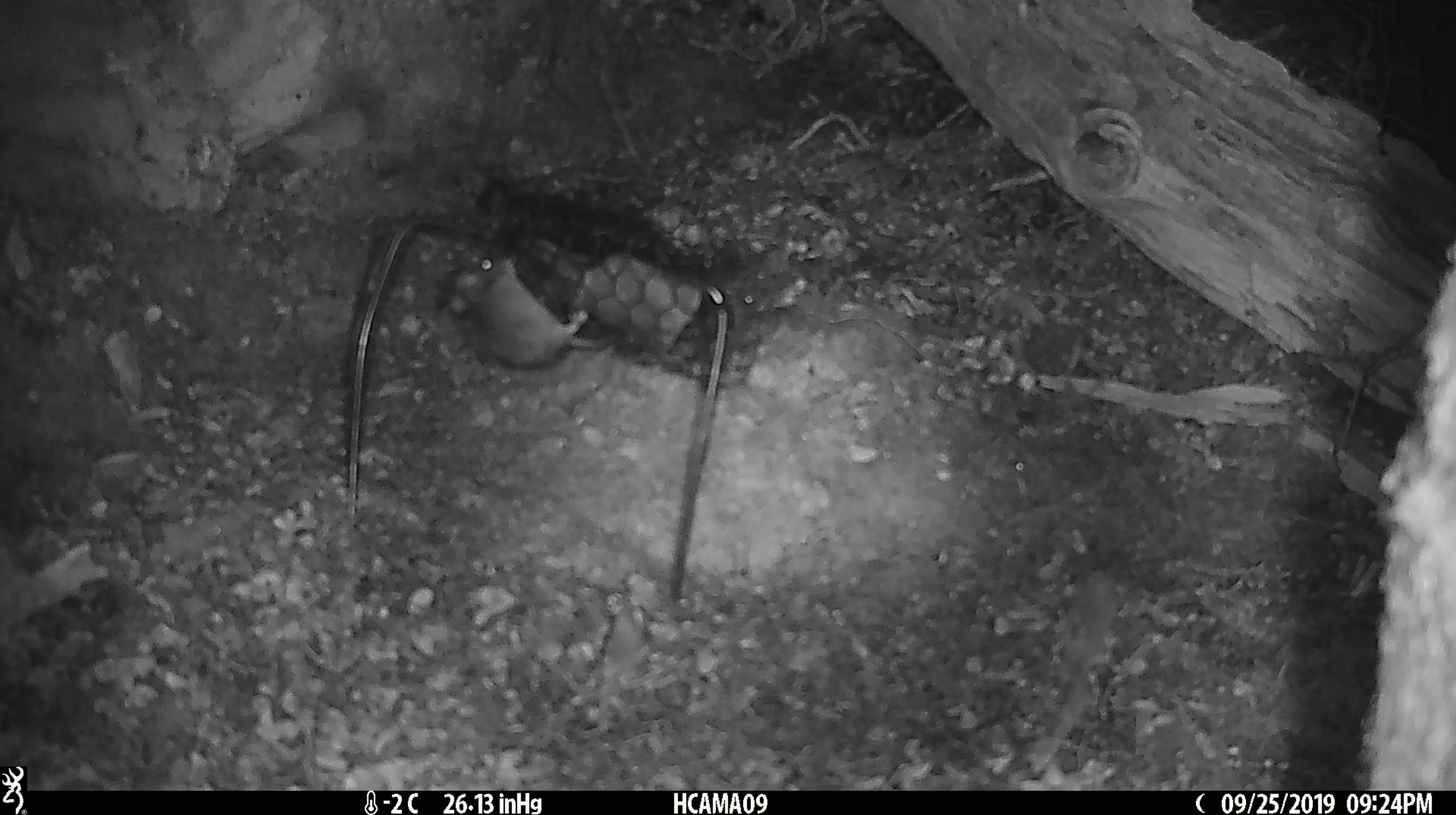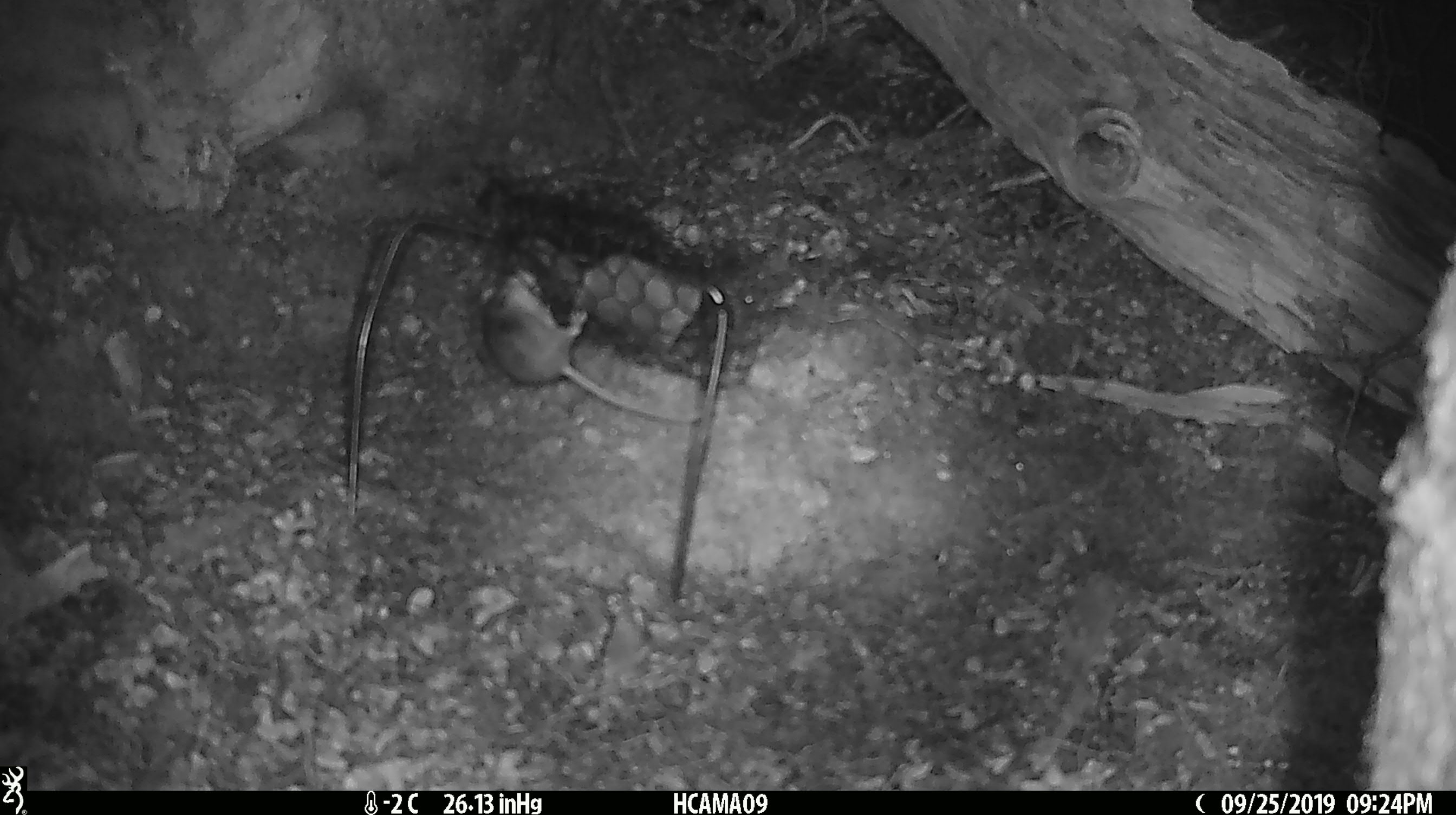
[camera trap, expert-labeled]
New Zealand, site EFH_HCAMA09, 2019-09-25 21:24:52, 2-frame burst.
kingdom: Animalia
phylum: Chordata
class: Mammalia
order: Rodentia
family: Muridae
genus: Mus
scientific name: Mus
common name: mouse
Mouse (Mus).